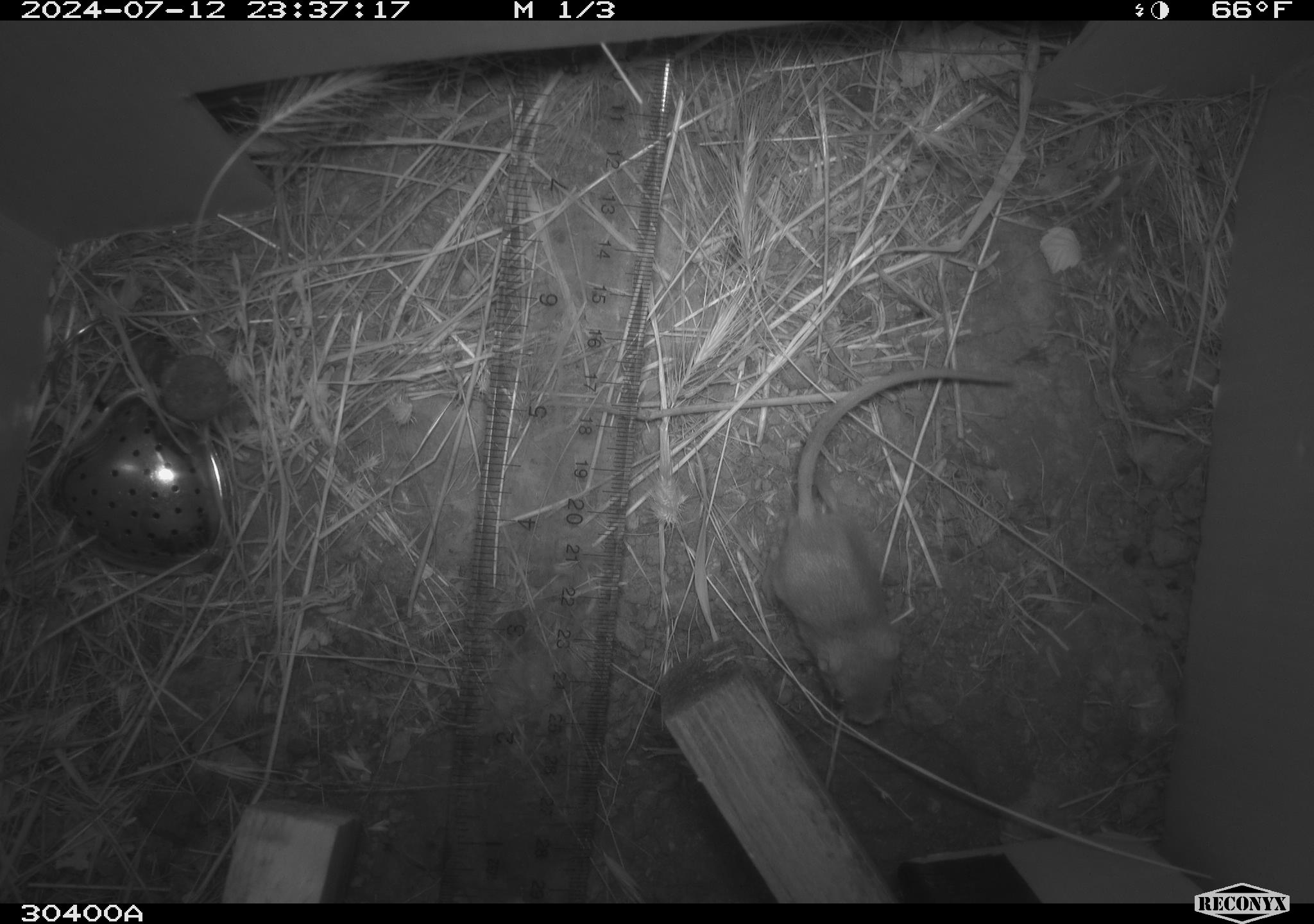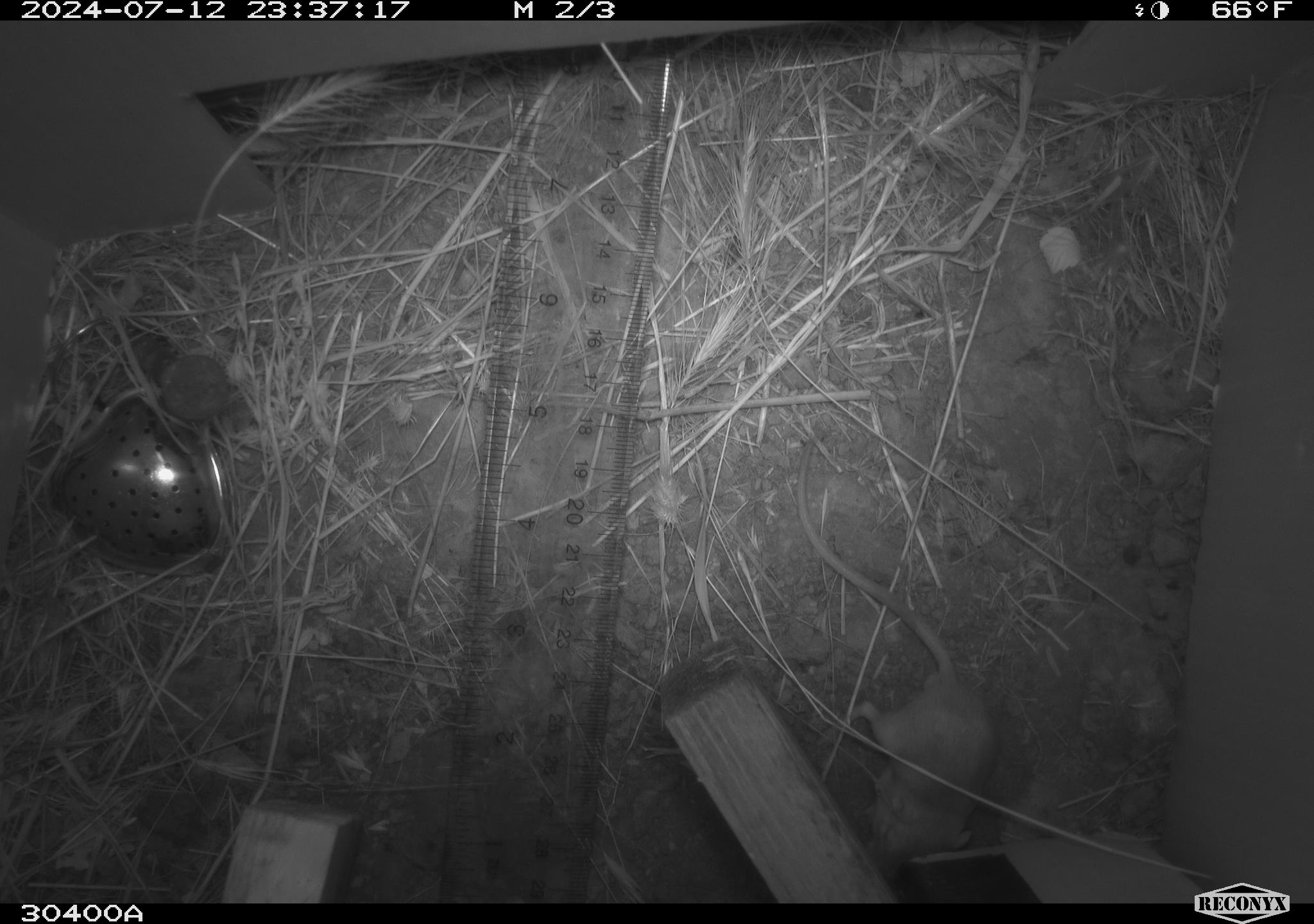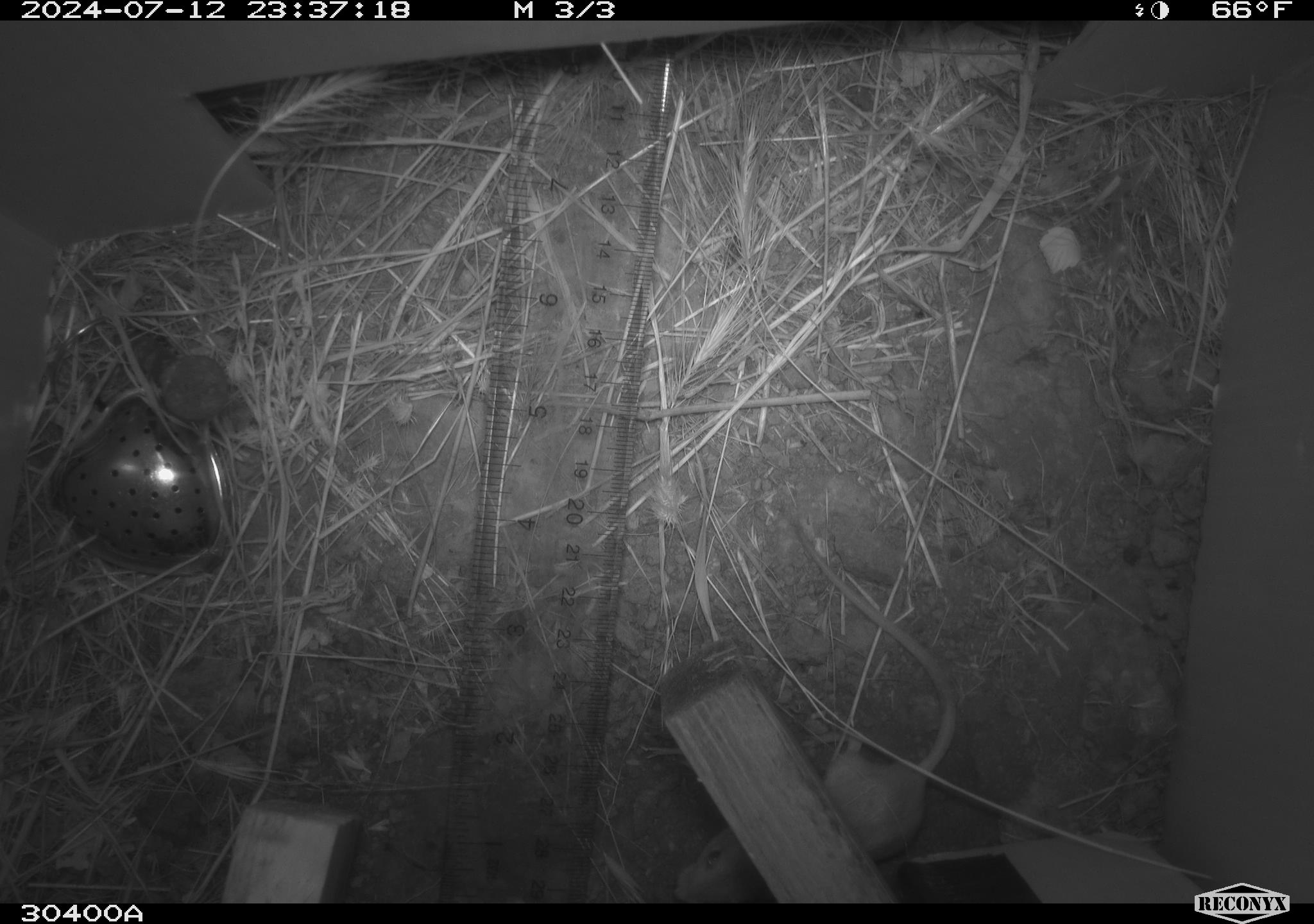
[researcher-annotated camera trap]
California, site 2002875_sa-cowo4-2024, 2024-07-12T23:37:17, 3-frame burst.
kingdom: Animalia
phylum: Chordata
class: Mammalia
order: Rodentia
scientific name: Rodentia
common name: rodent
Rodent (Rodentia).